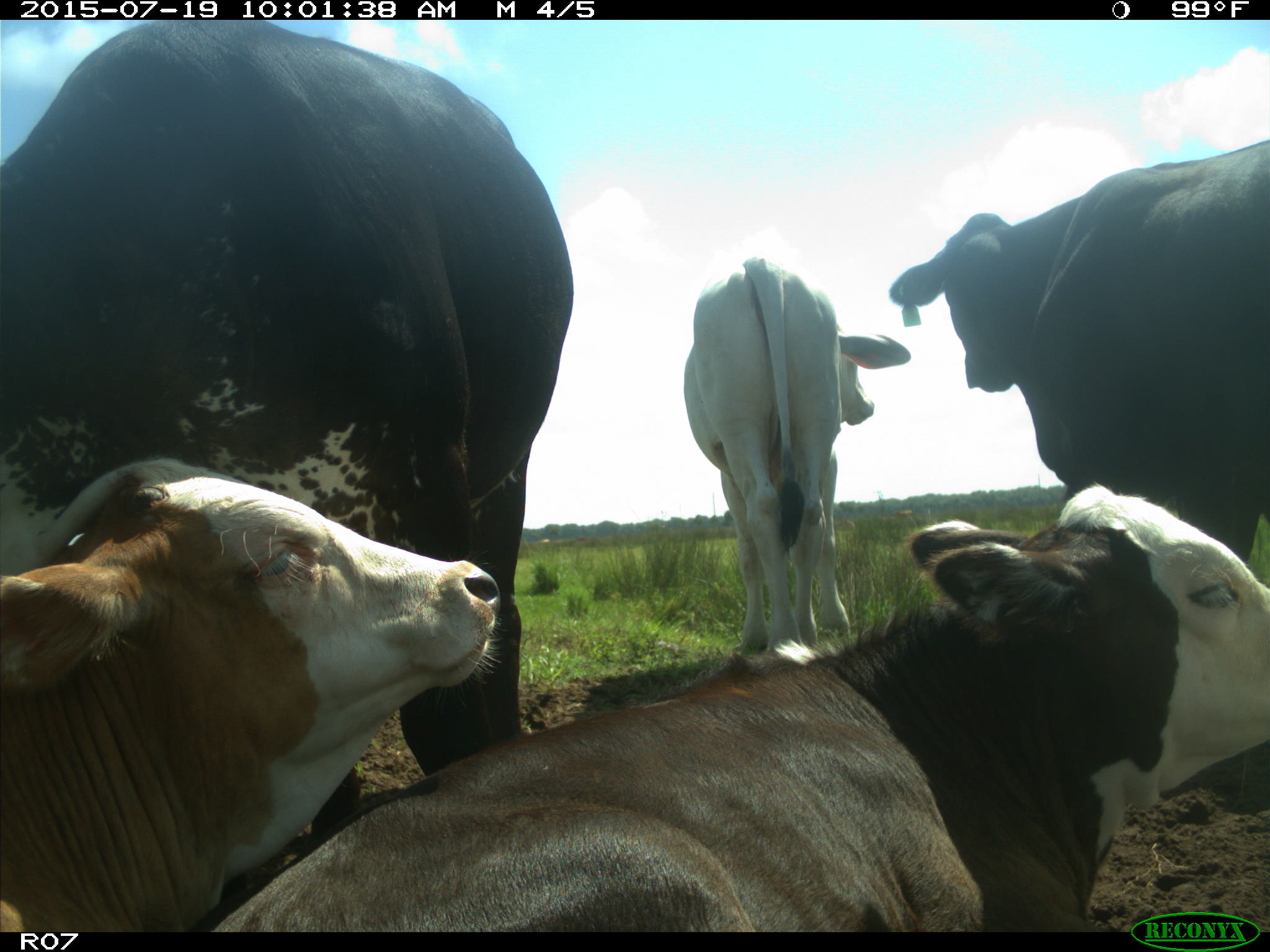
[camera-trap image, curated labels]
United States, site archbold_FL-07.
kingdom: Animalia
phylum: Chordata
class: Mammalia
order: Artiodactyla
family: Bovidae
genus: Bos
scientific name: Bos taurus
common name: domestic cow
Bos taurus (domestic cow).